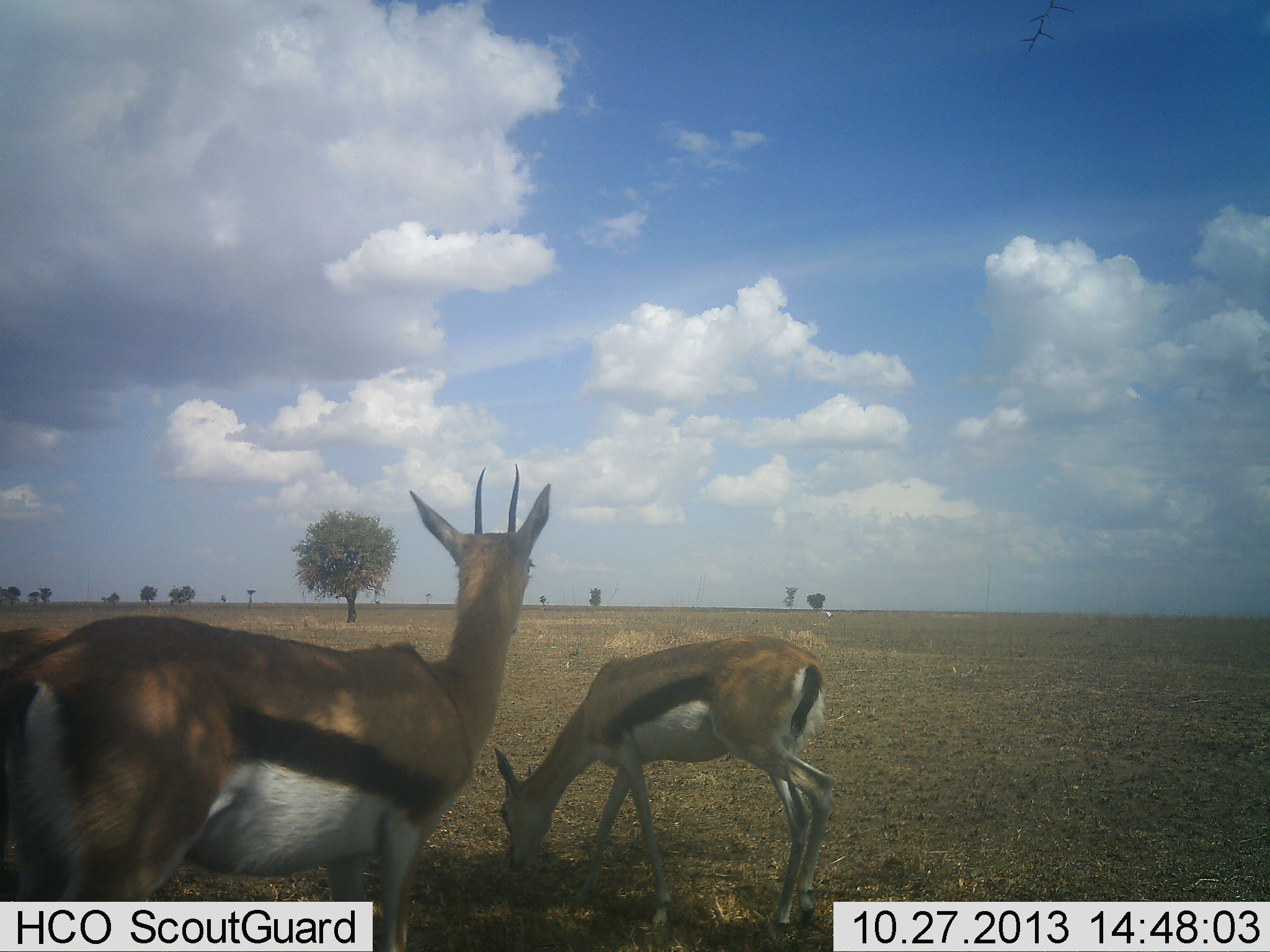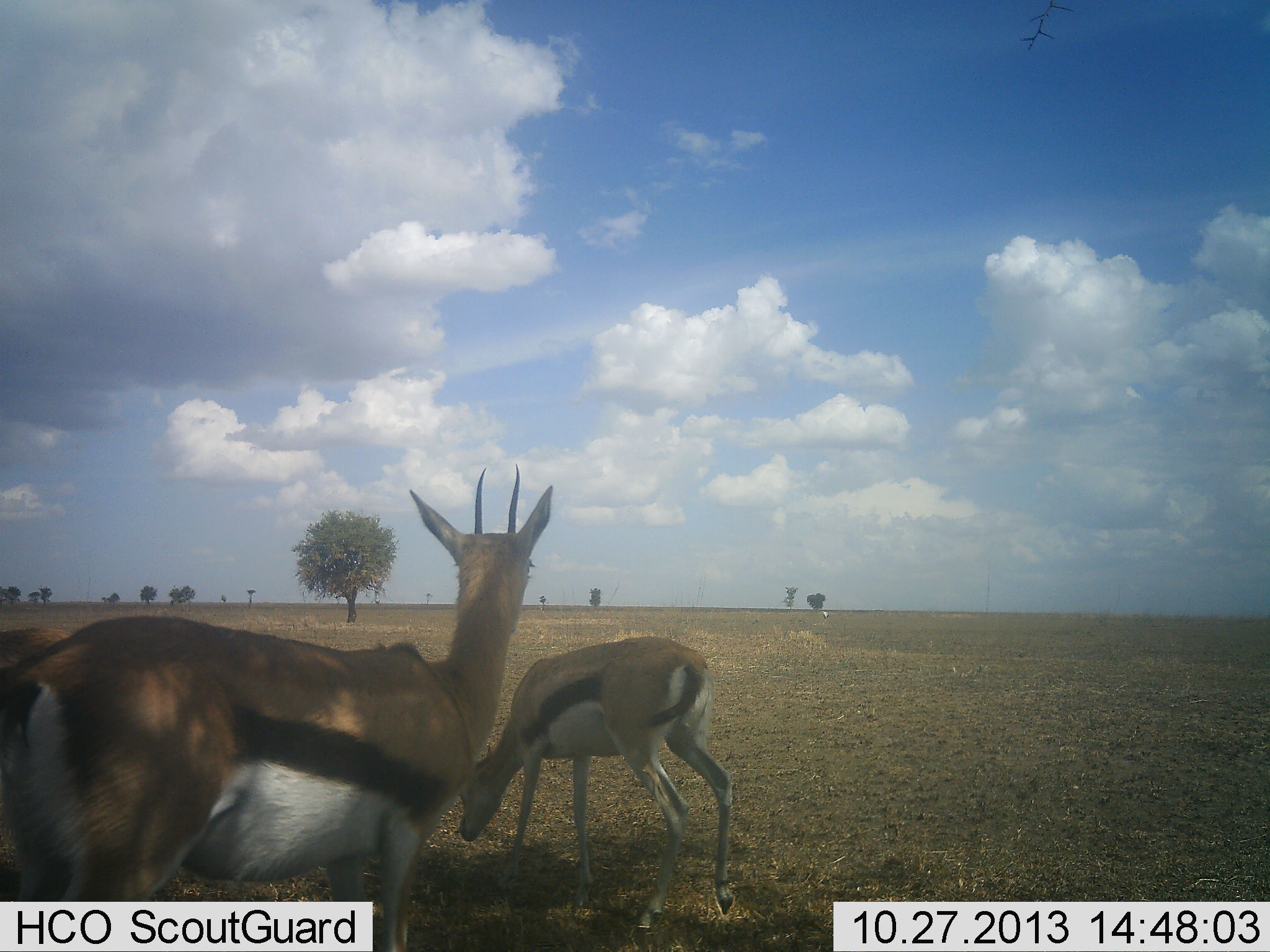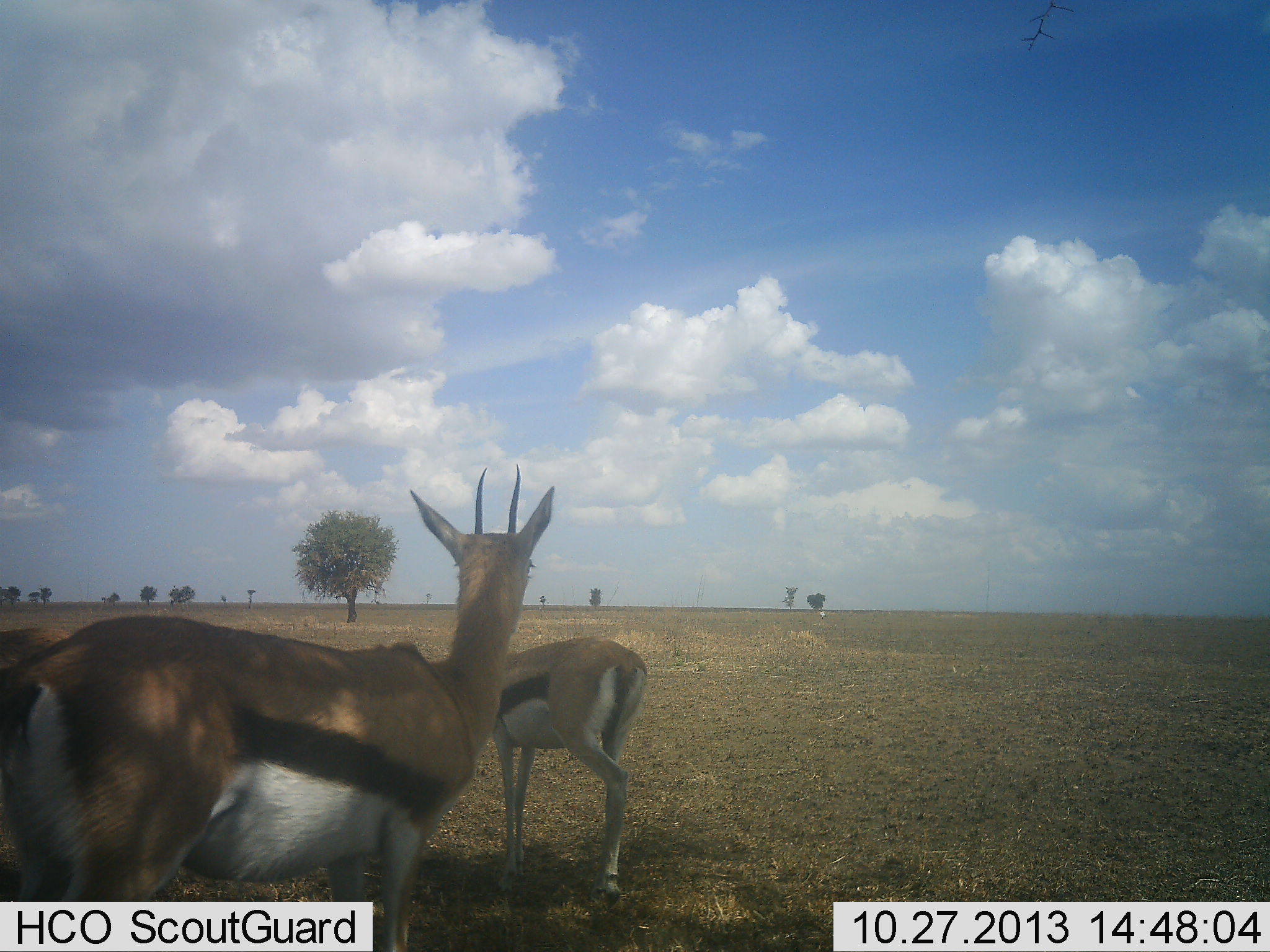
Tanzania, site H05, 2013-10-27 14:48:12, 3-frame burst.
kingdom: Animalia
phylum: Chordata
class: Mammalia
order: Artiodactyla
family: Bovidae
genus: Eudorcas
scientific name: Eudorcas thomsonii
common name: thomson's gazelle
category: gazellethomsons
Gazellethomsons (thomson's gazelle) (Eudorcas thomsonii), count 3. Behavior (volunteer vote fractions): standing 100%, resting 0%, moving 50%, interacting 0%. Young present (vote fraction): 0%. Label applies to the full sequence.